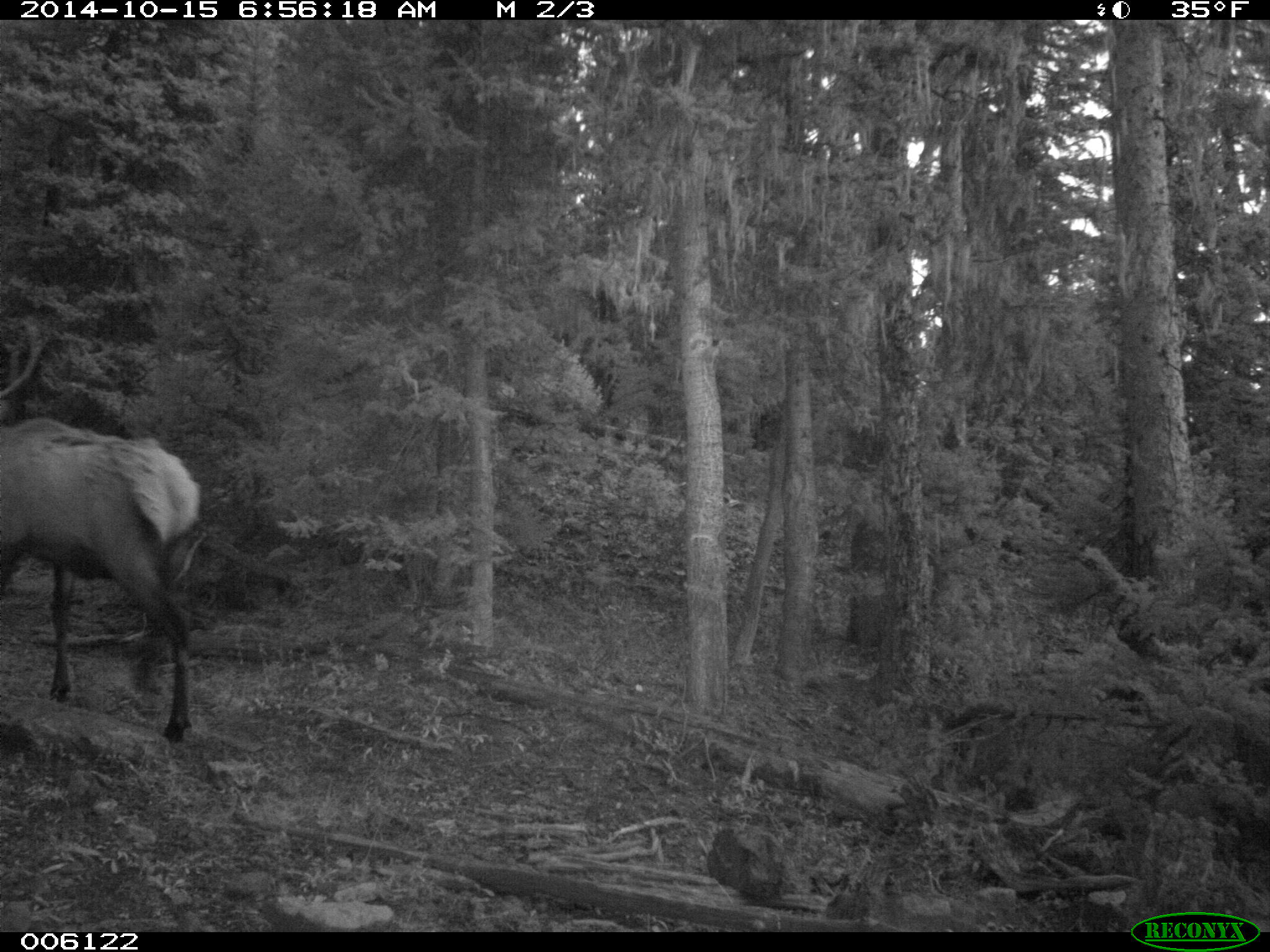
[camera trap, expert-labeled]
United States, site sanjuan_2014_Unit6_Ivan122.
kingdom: Animalia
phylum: Chordata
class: Mammalia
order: Artiodactyla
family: Cervidae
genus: Cervus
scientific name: Cervus elaphus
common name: red deer